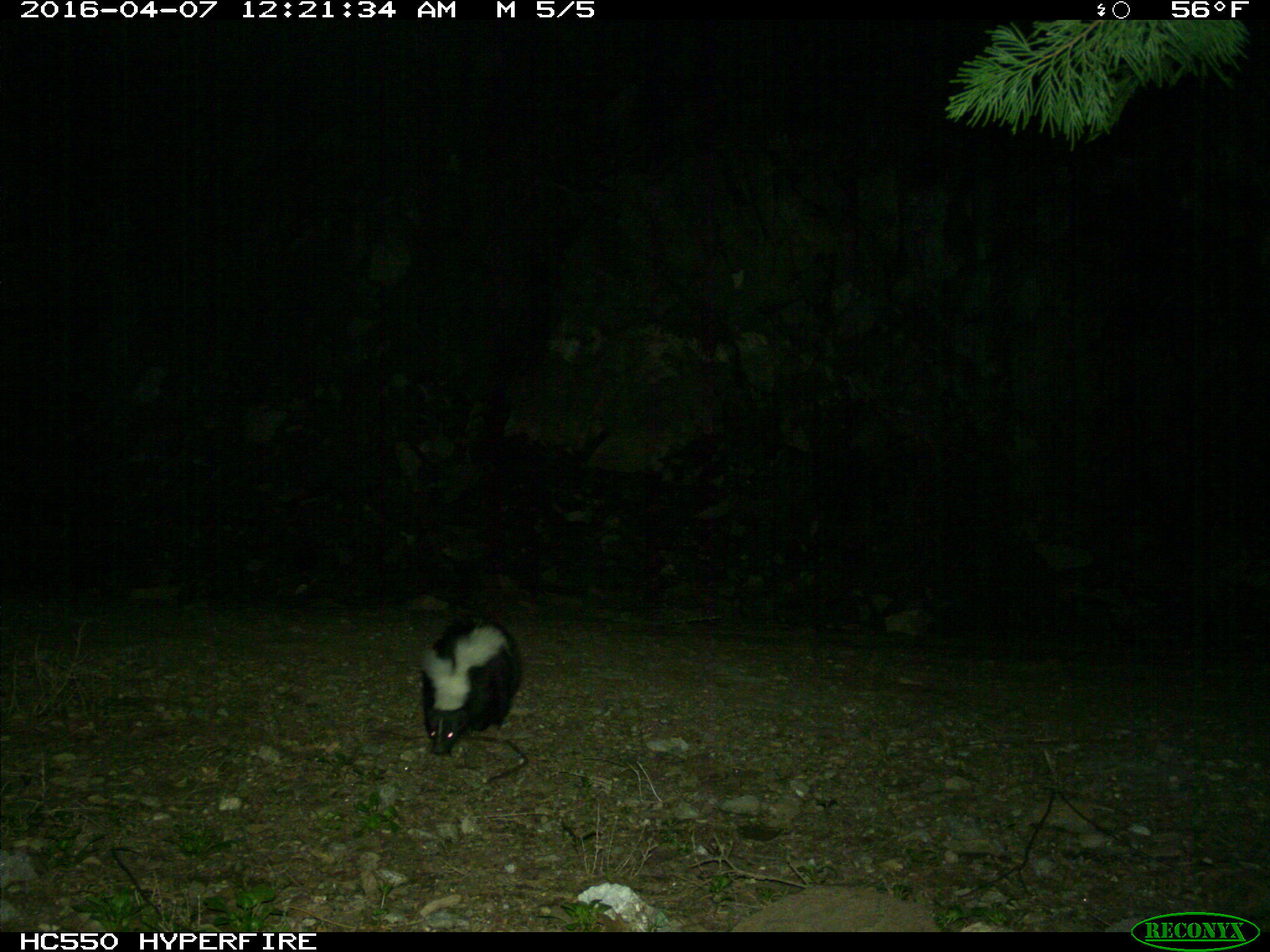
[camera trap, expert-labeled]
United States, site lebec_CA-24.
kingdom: Animalia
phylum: Chordata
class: Mammalia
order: Carnivora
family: Mephitidae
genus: Mephitis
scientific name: Mephitis mephitis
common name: striped skunk